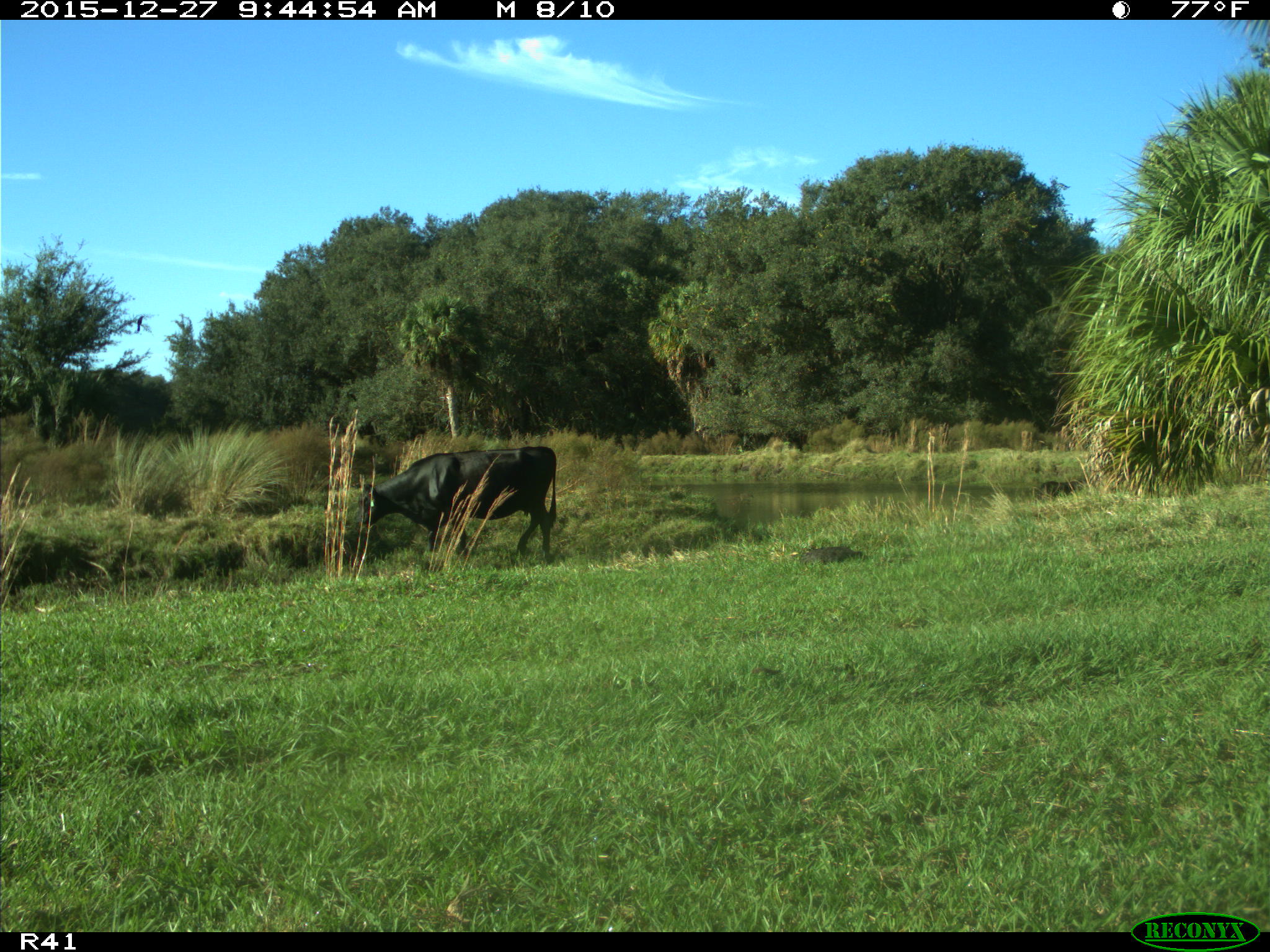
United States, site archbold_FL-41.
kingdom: Animalia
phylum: Chordata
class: Mammalia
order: Artiodactyla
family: Bovidae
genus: Bos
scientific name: Bos taurus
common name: domestic cow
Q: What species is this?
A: Bos taurus (domestic cow).